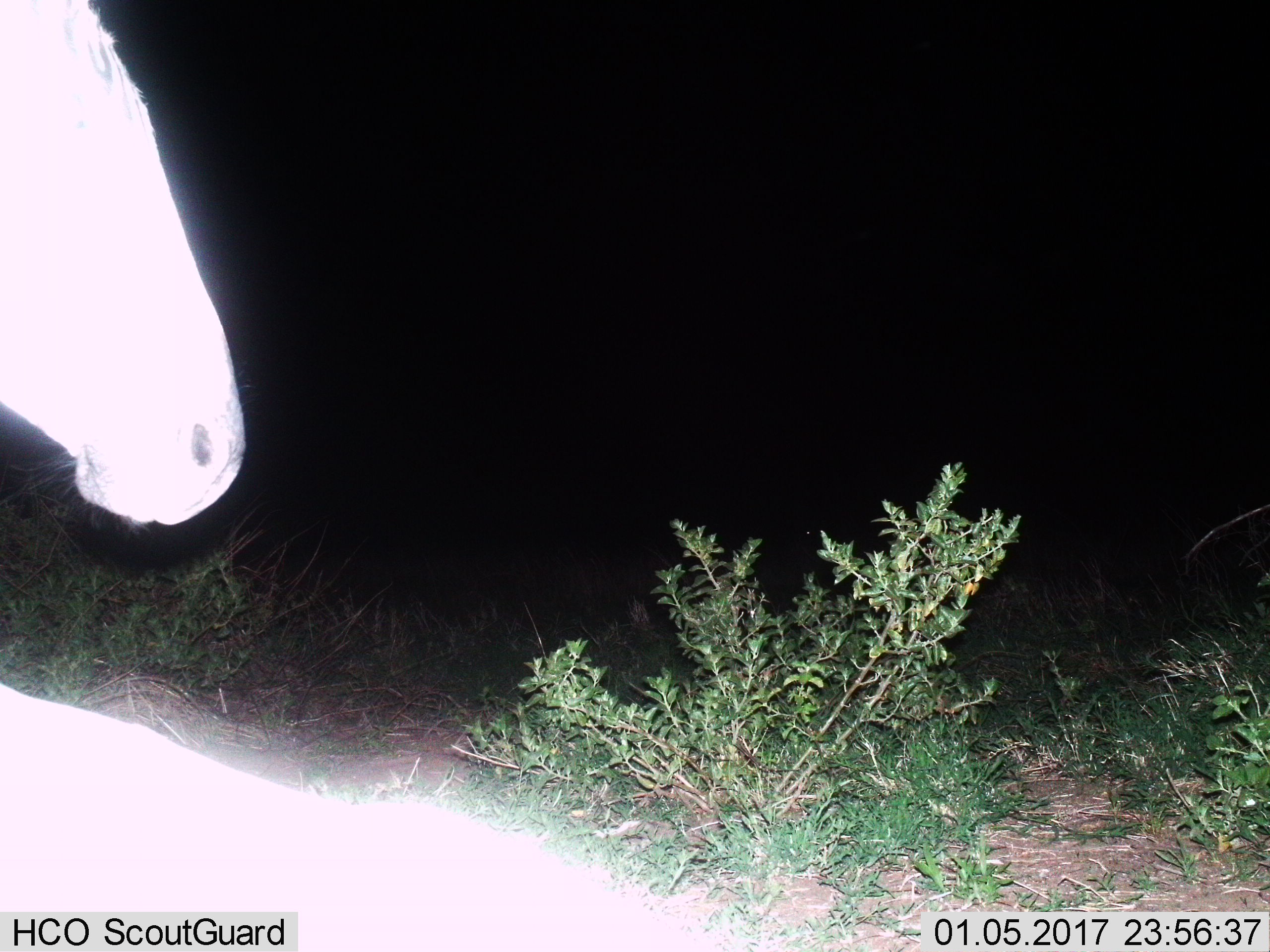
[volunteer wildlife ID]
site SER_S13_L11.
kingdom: Animalia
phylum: Chordata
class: Mammalia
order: Perissodactyla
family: Equidae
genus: Equus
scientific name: Equus quagga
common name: plains zebra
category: zebraplains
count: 1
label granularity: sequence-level